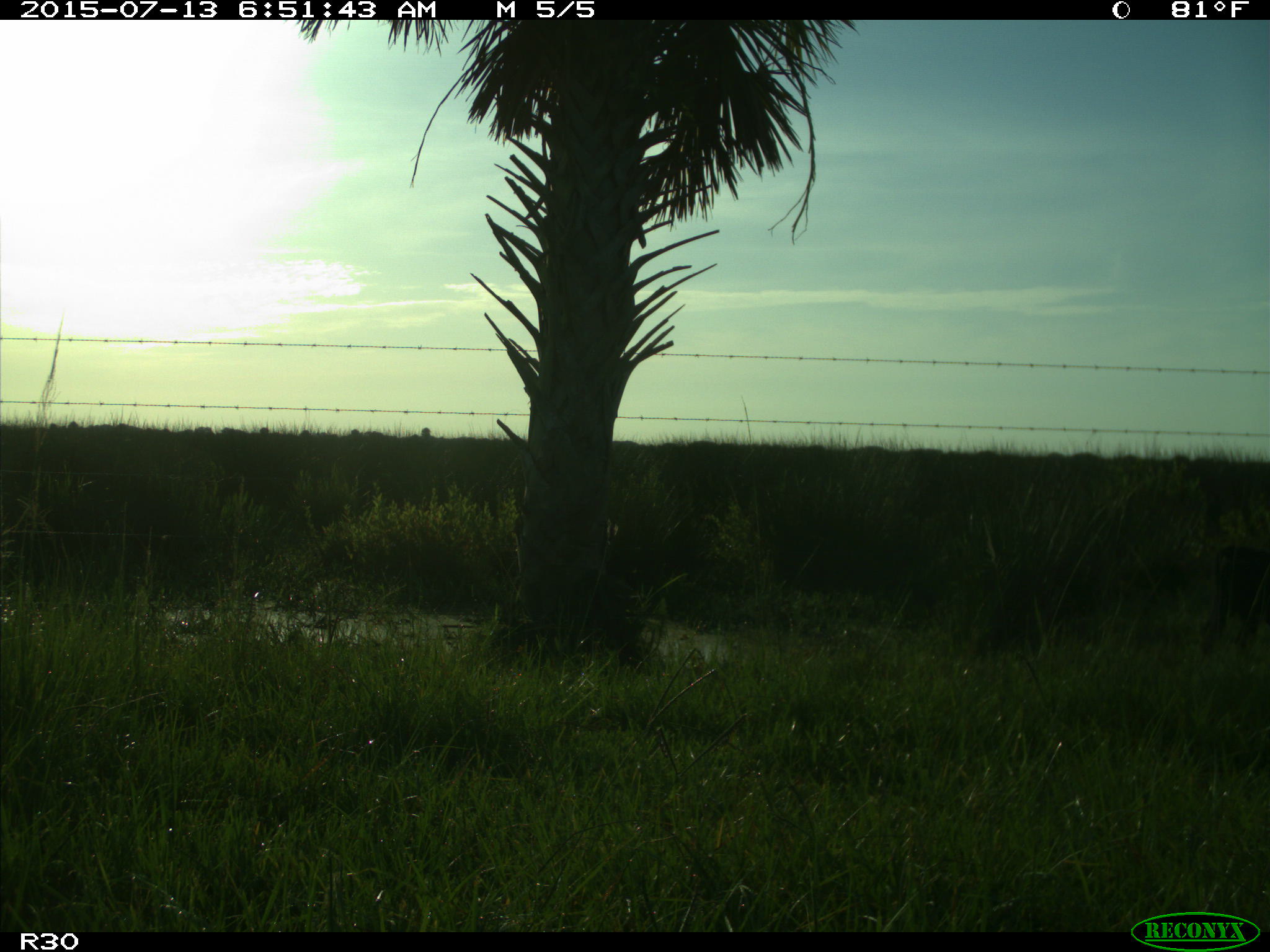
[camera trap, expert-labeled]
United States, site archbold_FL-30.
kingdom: Animalia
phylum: Chordata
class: Mammalia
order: Artiodactyla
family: Bovidae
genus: Bos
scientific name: Bos taurus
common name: domestic cow